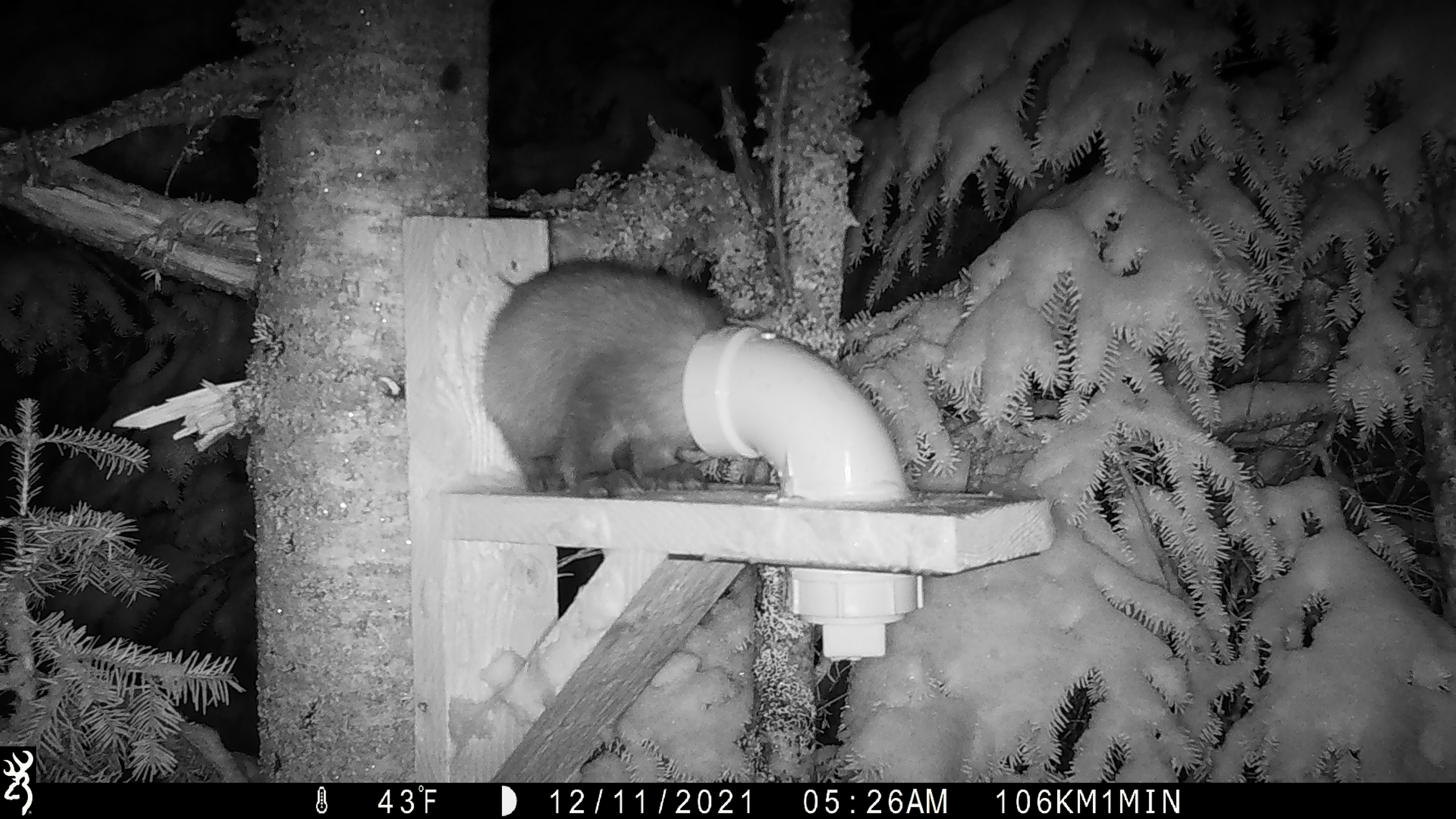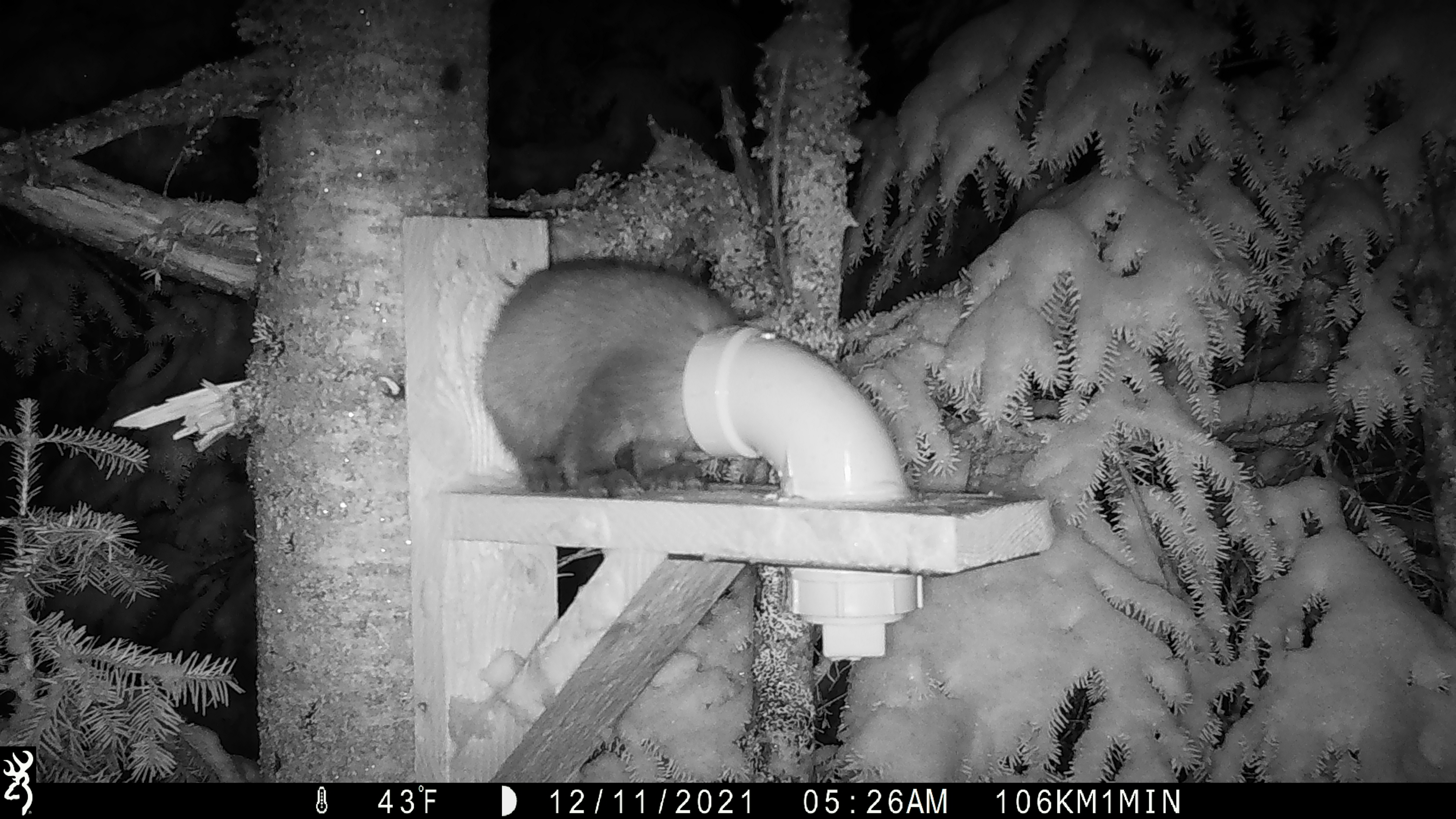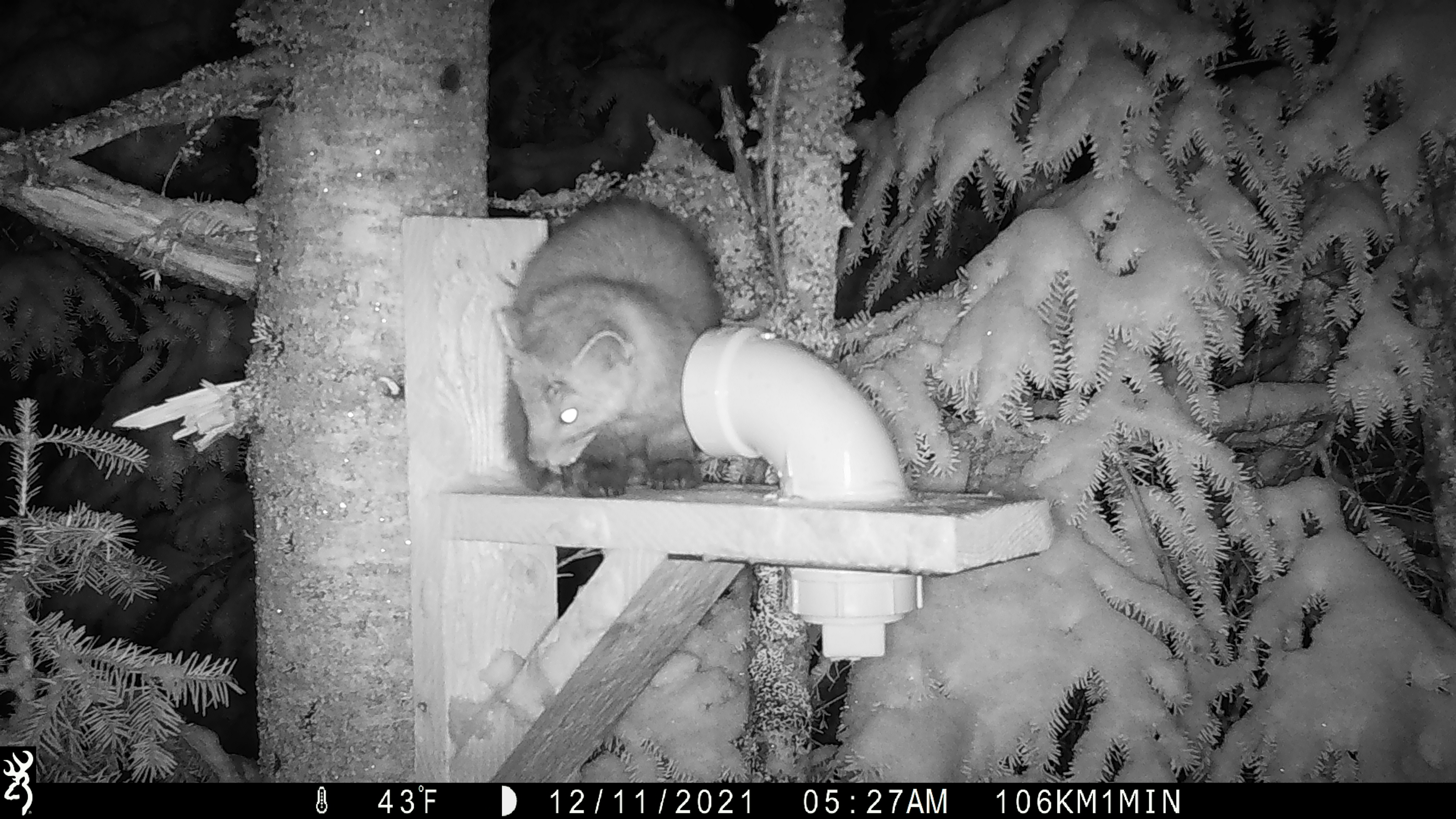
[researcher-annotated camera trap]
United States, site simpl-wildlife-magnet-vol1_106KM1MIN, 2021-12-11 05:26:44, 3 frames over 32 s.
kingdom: Animalia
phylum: Chordata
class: Mammalia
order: Carnivora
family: Mustelidae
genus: Martes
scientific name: Martes americana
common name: american marten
American marten (Martes americana).